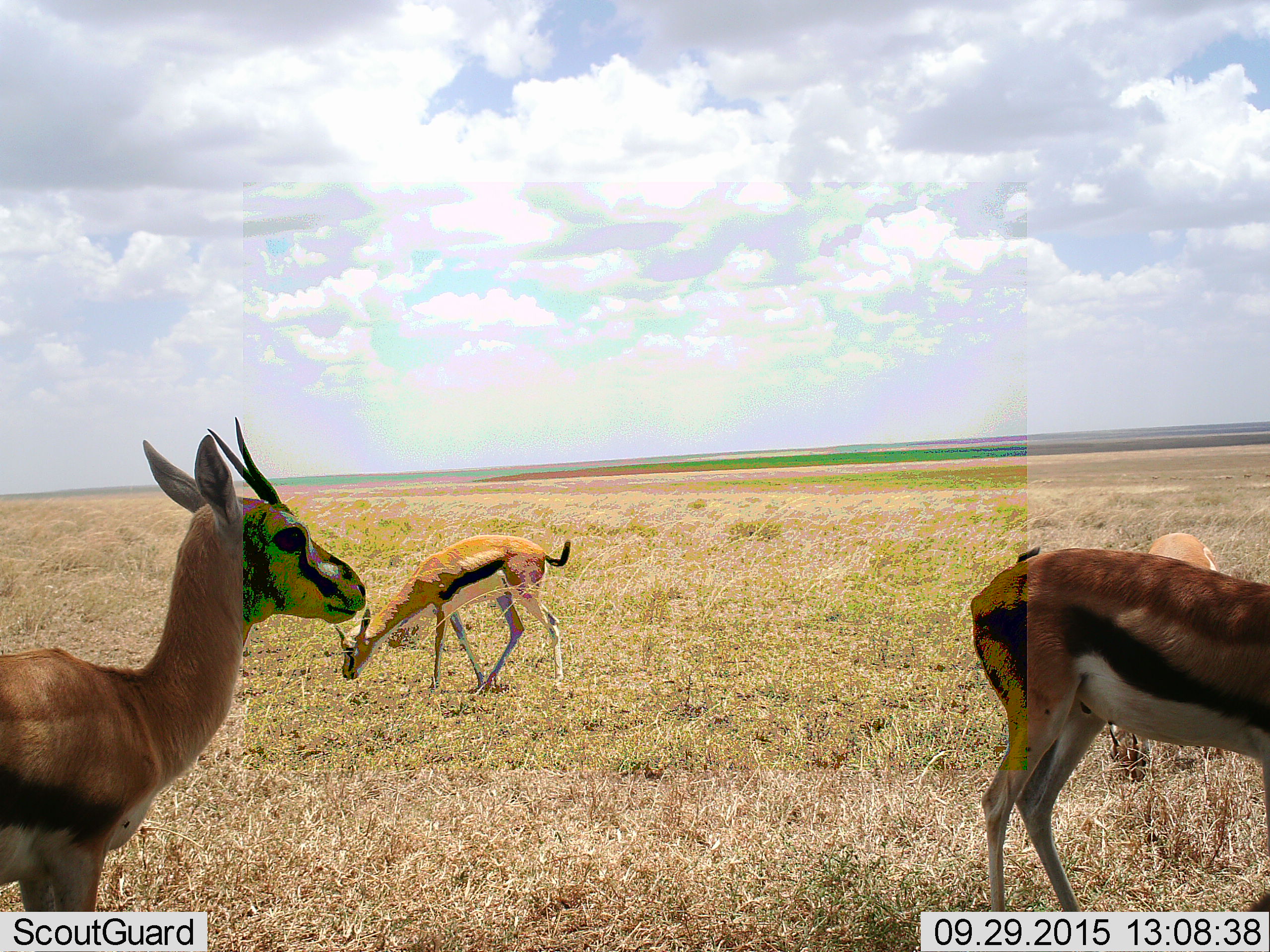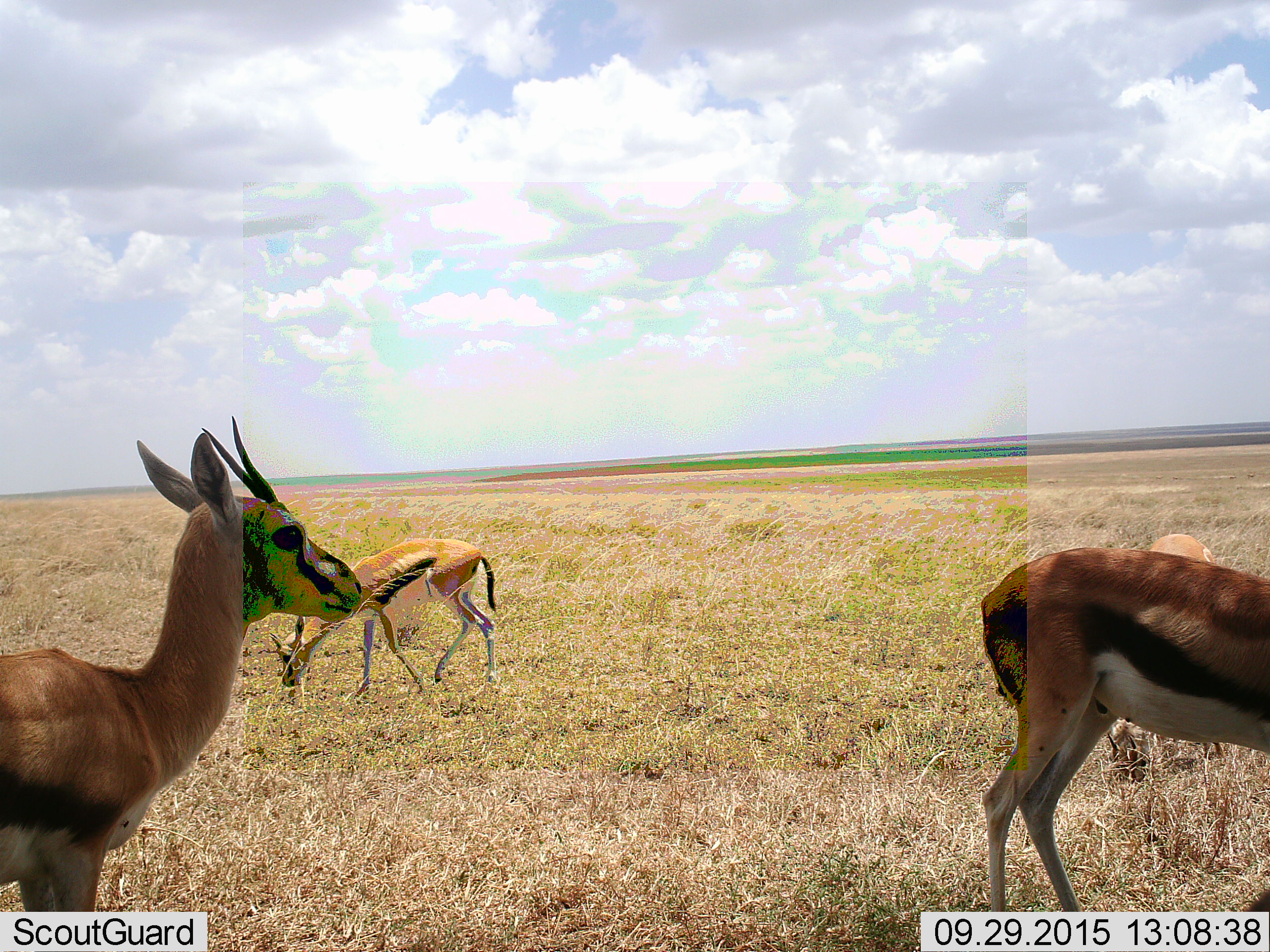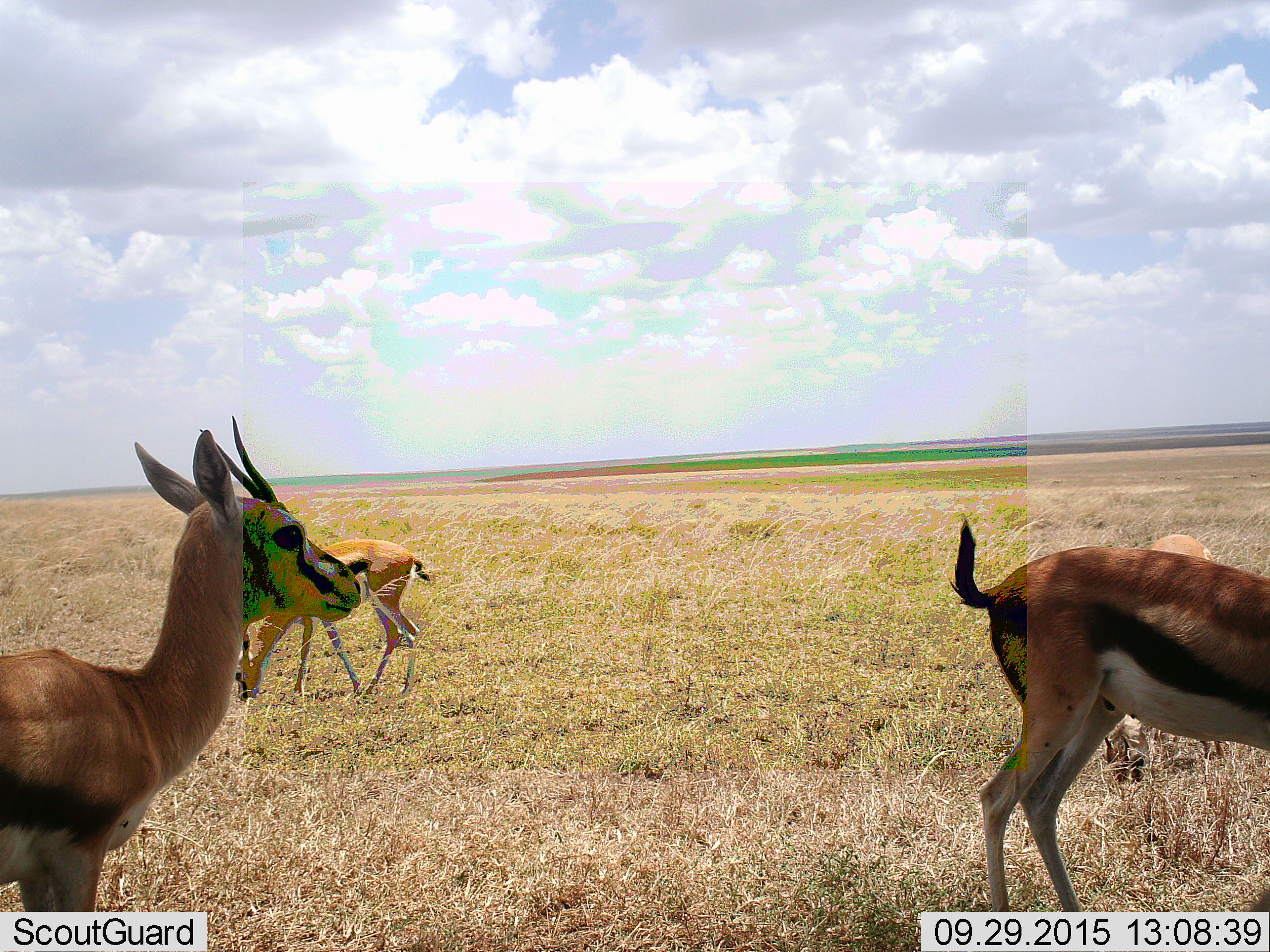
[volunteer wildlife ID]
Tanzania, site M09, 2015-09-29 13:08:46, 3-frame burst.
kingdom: Animalia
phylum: Chordata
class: Mammalia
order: Artiodactyla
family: Bovidae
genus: Eudorcas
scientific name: Eudorcas thomsonii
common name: thomson's gazelle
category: gazellethomsons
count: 4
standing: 89%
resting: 0%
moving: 44%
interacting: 11%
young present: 0%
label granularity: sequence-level